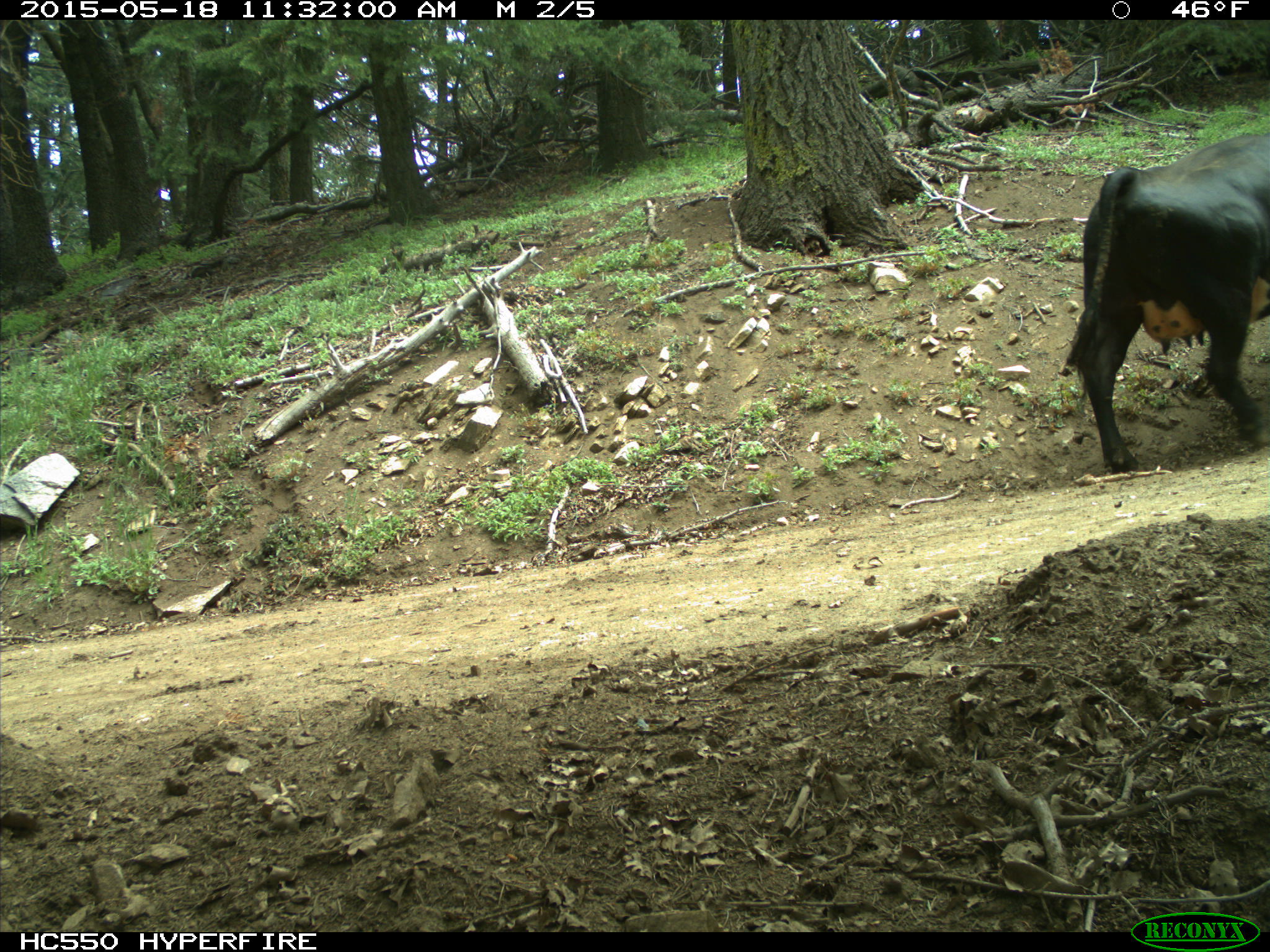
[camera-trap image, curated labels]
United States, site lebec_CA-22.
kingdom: Animalia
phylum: Chordata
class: Mammalia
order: Artiodactyla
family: Bovidae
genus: Bos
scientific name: Bos taurus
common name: domestic cow